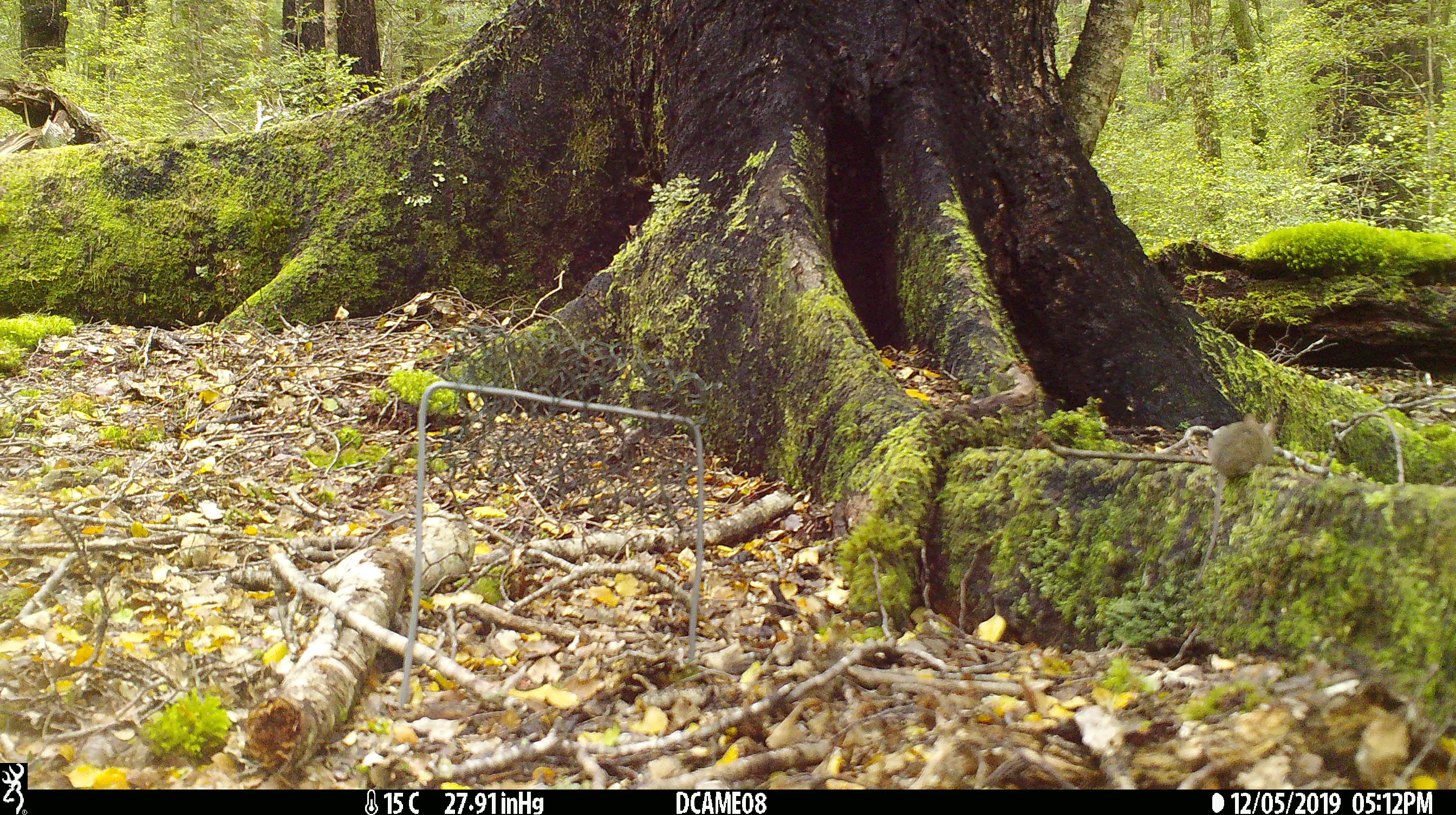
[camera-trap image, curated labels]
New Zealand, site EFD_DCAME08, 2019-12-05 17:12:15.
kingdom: Animalia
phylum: Chordata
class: Mammalia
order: Rodentia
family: Muridae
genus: Mus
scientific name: Mus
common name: mouse